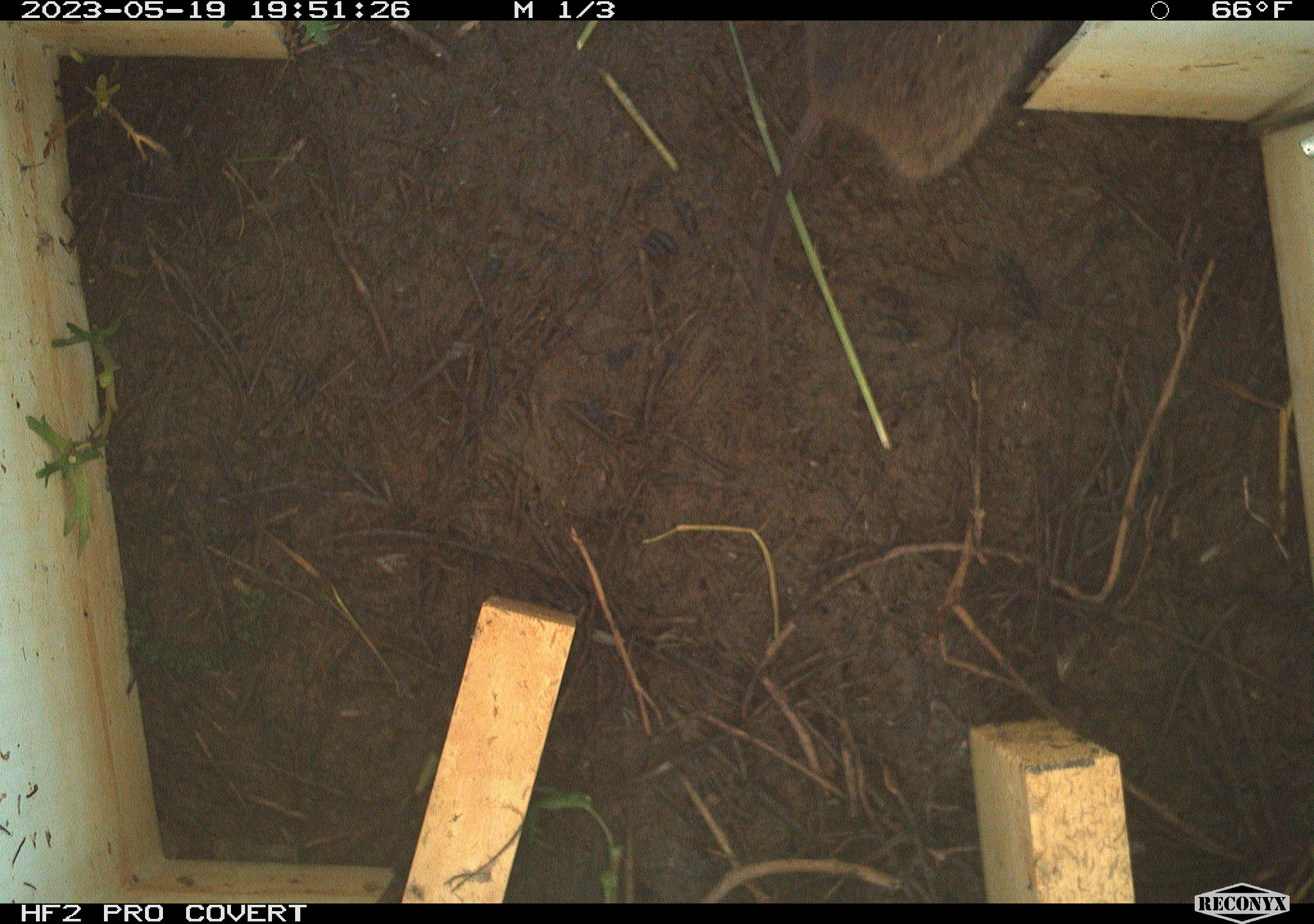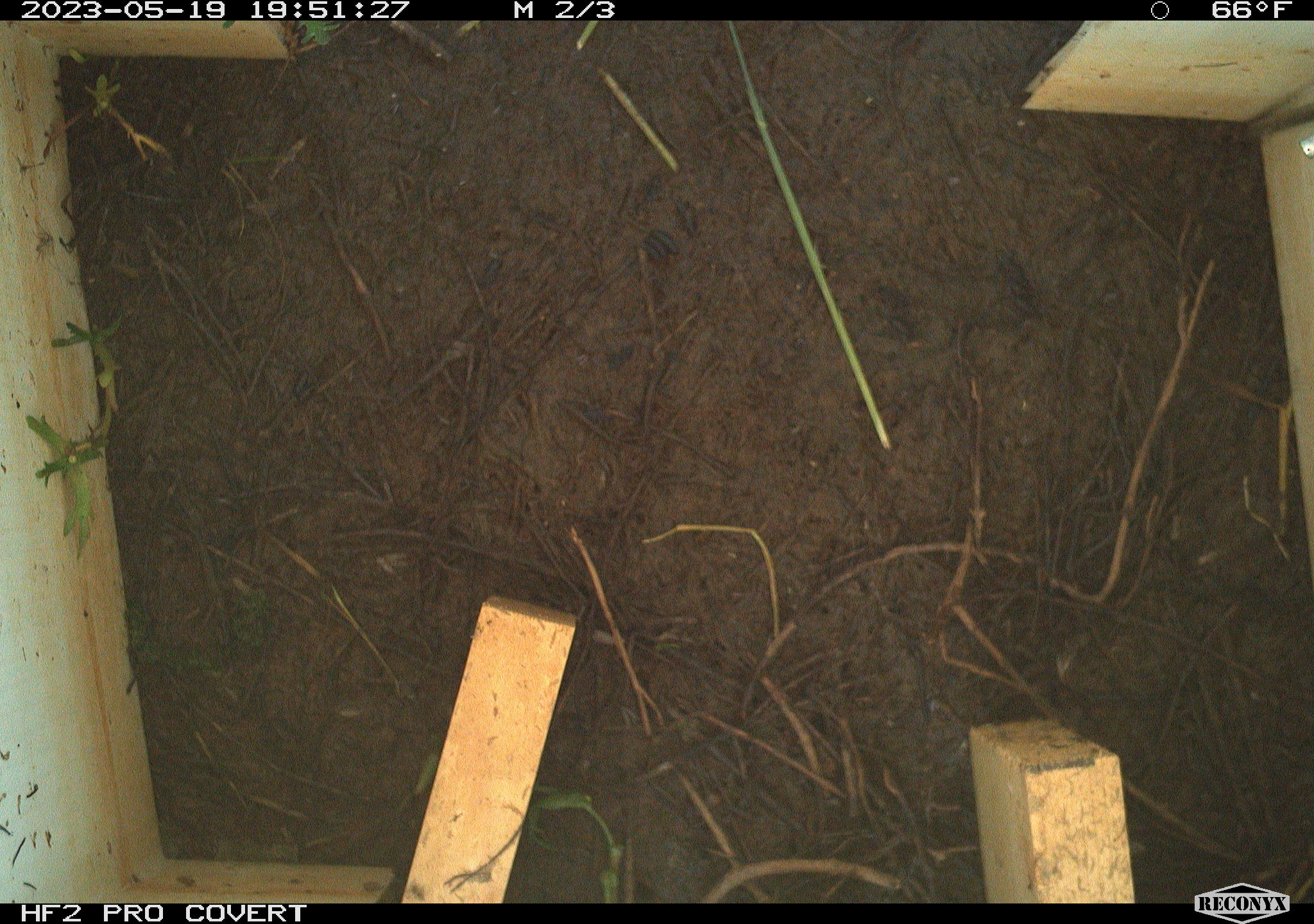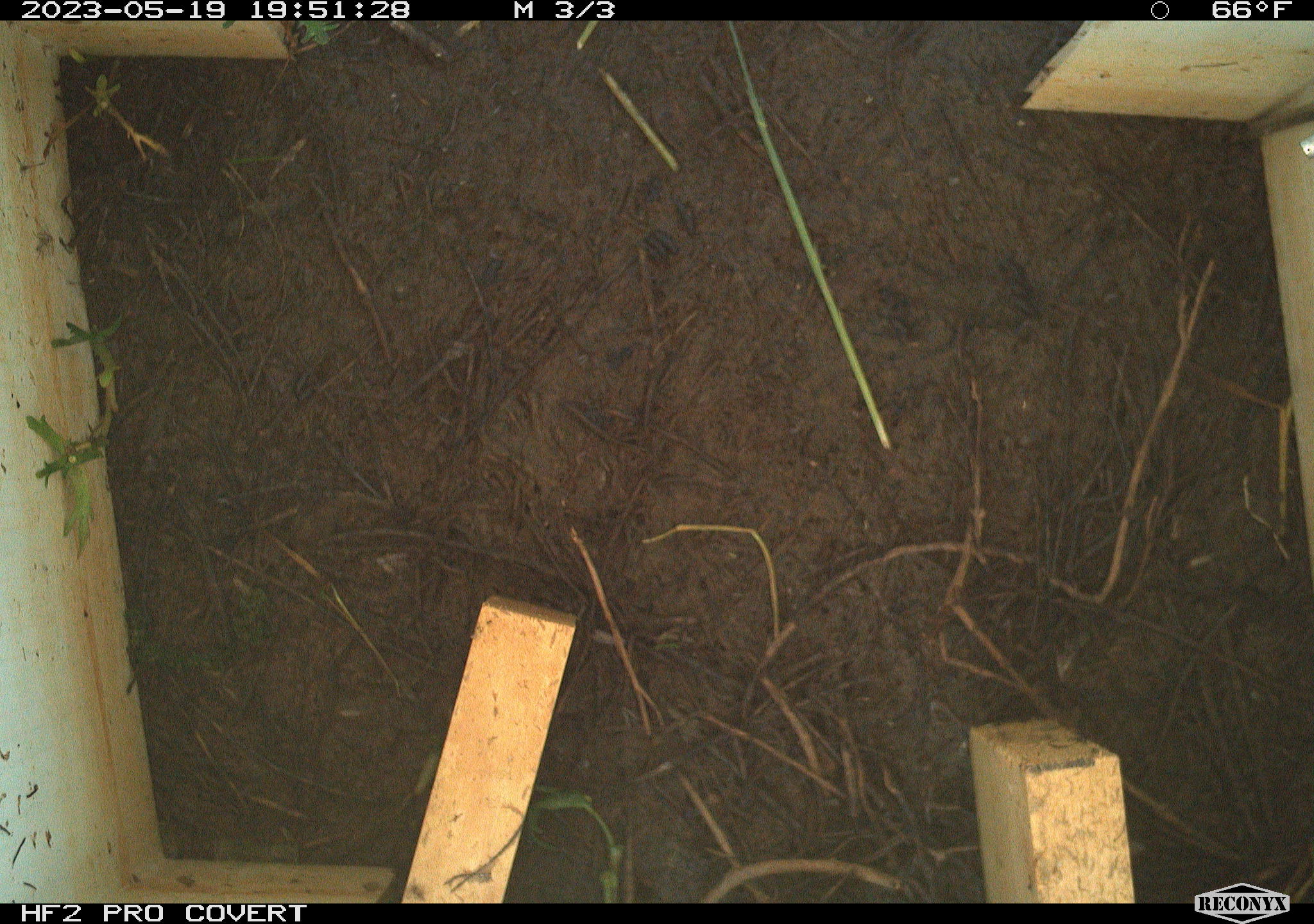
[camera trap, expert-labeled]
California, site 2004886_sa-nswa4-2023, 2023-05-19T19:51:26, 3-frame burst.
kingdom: Animalia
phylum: Chordata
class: Mammalia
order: Rodentia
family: Cricetidae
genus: Microtus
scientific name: Microtus californicus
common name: california vole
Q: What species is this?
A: California vole (Microtus californicus).